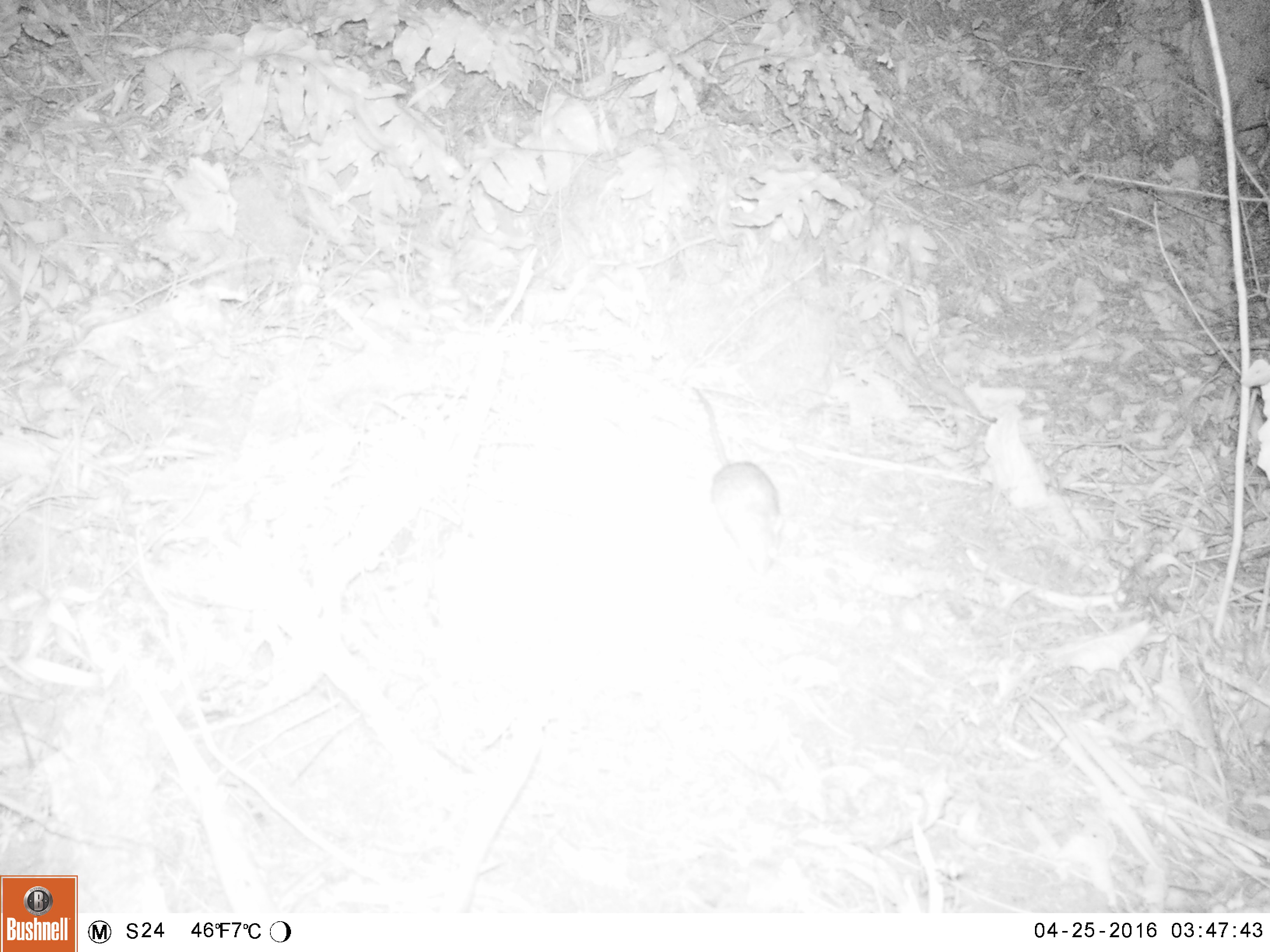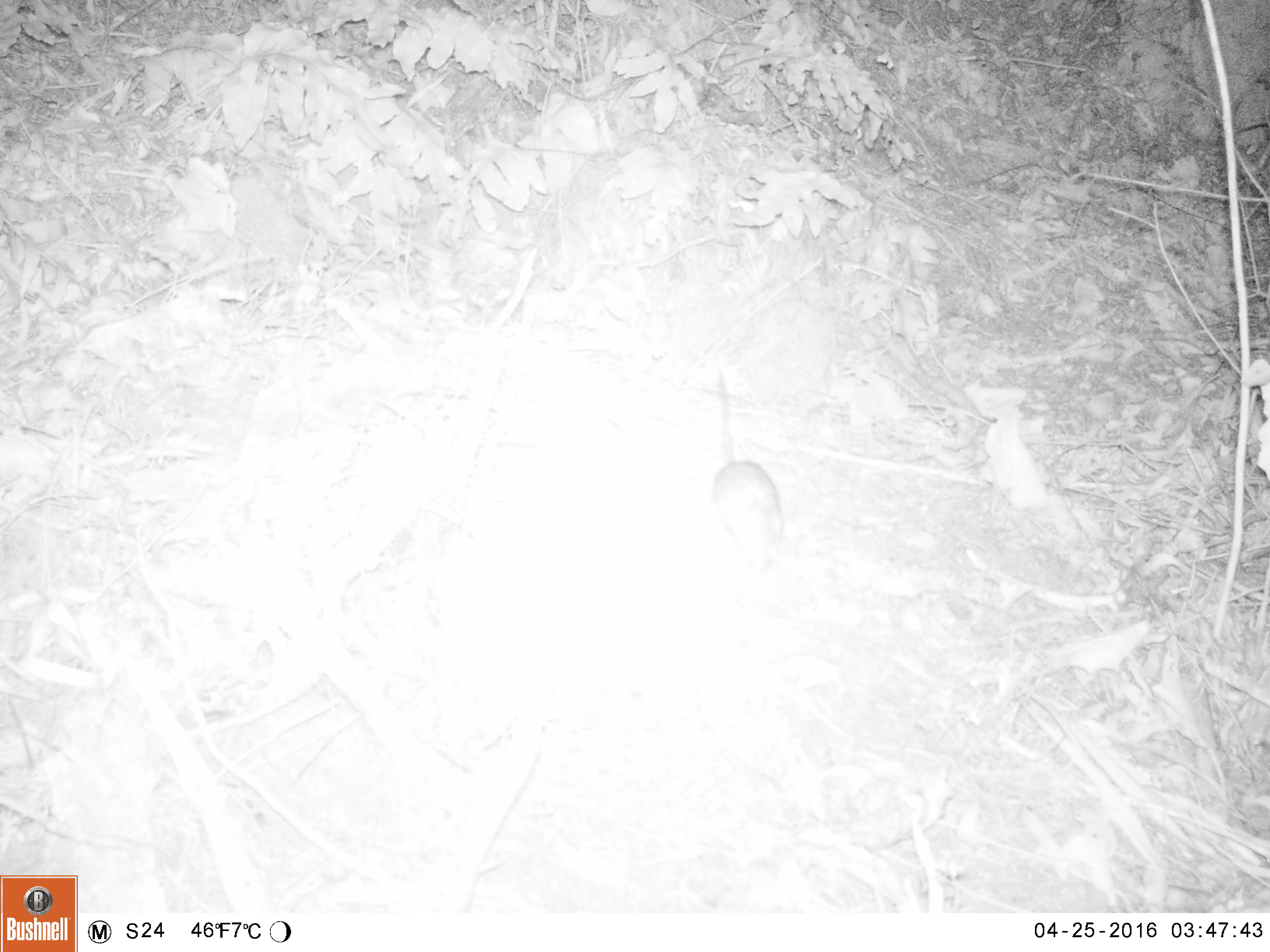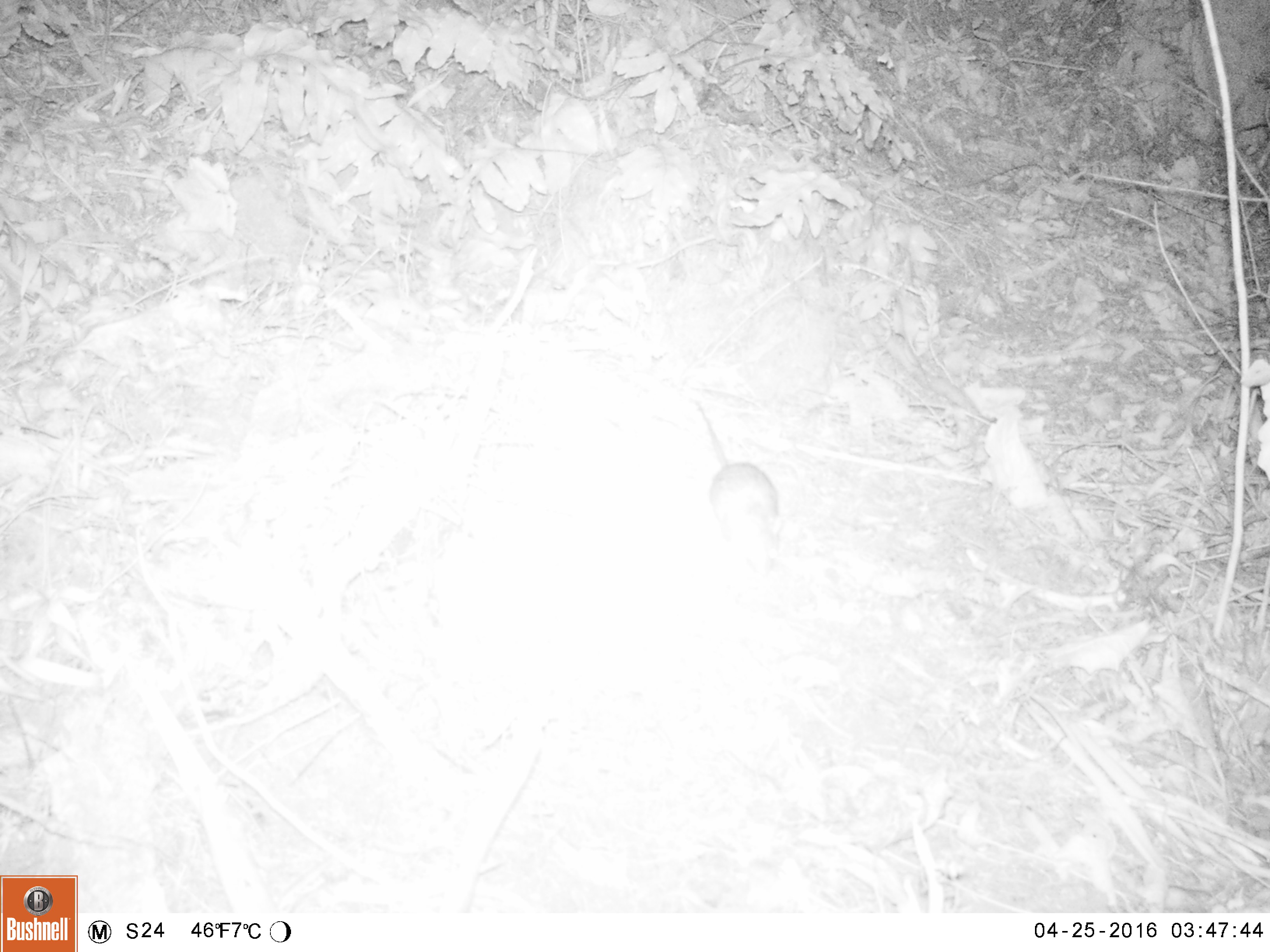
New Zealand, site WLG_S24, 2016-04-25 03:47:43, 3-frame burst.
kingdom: Animalia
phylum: Chordata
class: Mammalia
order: Rodentia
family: Muridae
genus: Rattus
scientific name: Rattus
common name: rat